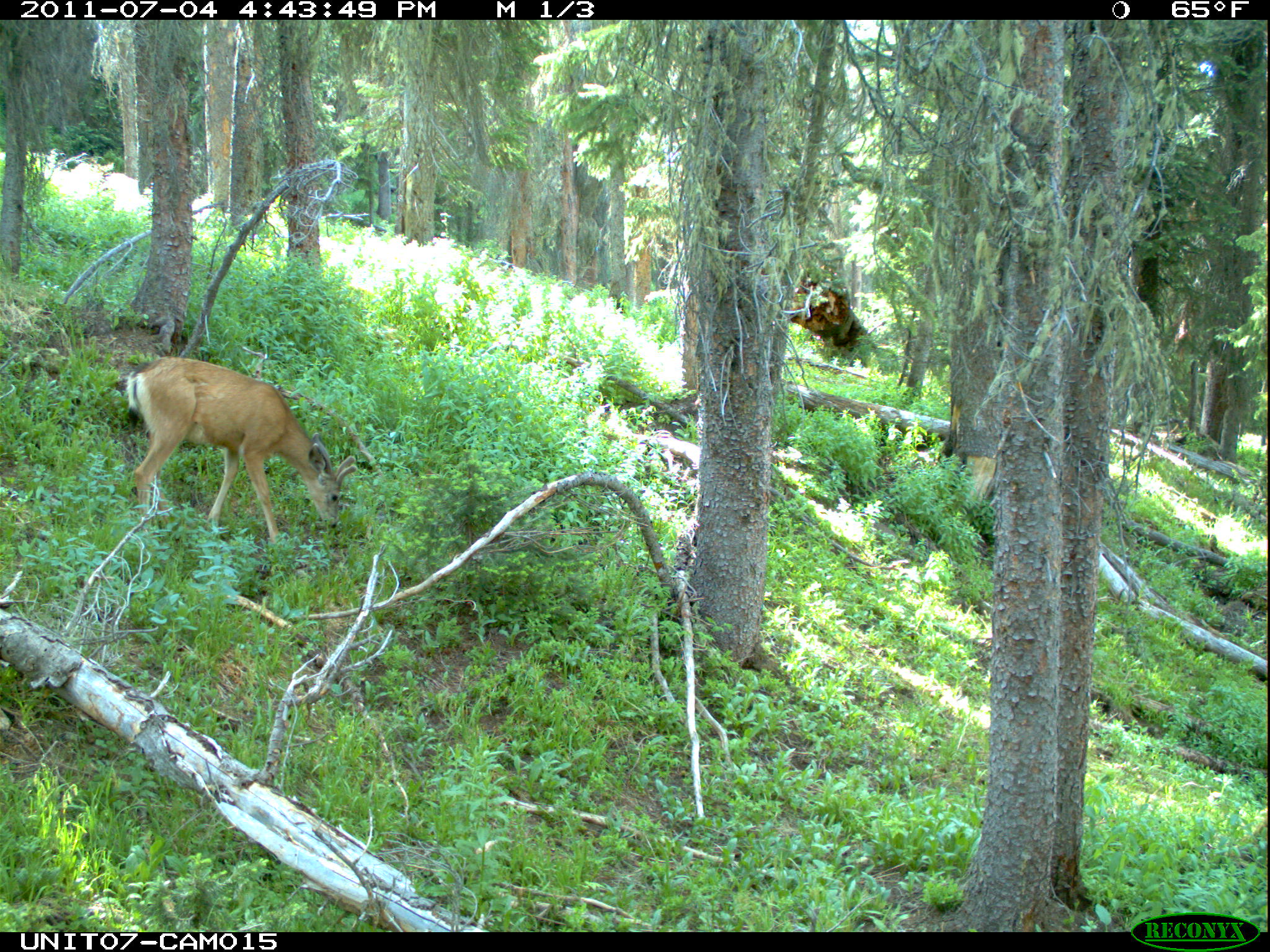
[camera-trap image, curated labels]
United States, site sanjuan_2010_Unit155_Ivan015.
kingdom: Animalia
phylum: Chordata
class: Mammalia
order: Artiodactyla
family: Cervidae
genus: Odocoileus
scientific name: Odocoileus hemionus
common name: mule deer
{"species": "Odocoileus hemionus (mule deer)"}